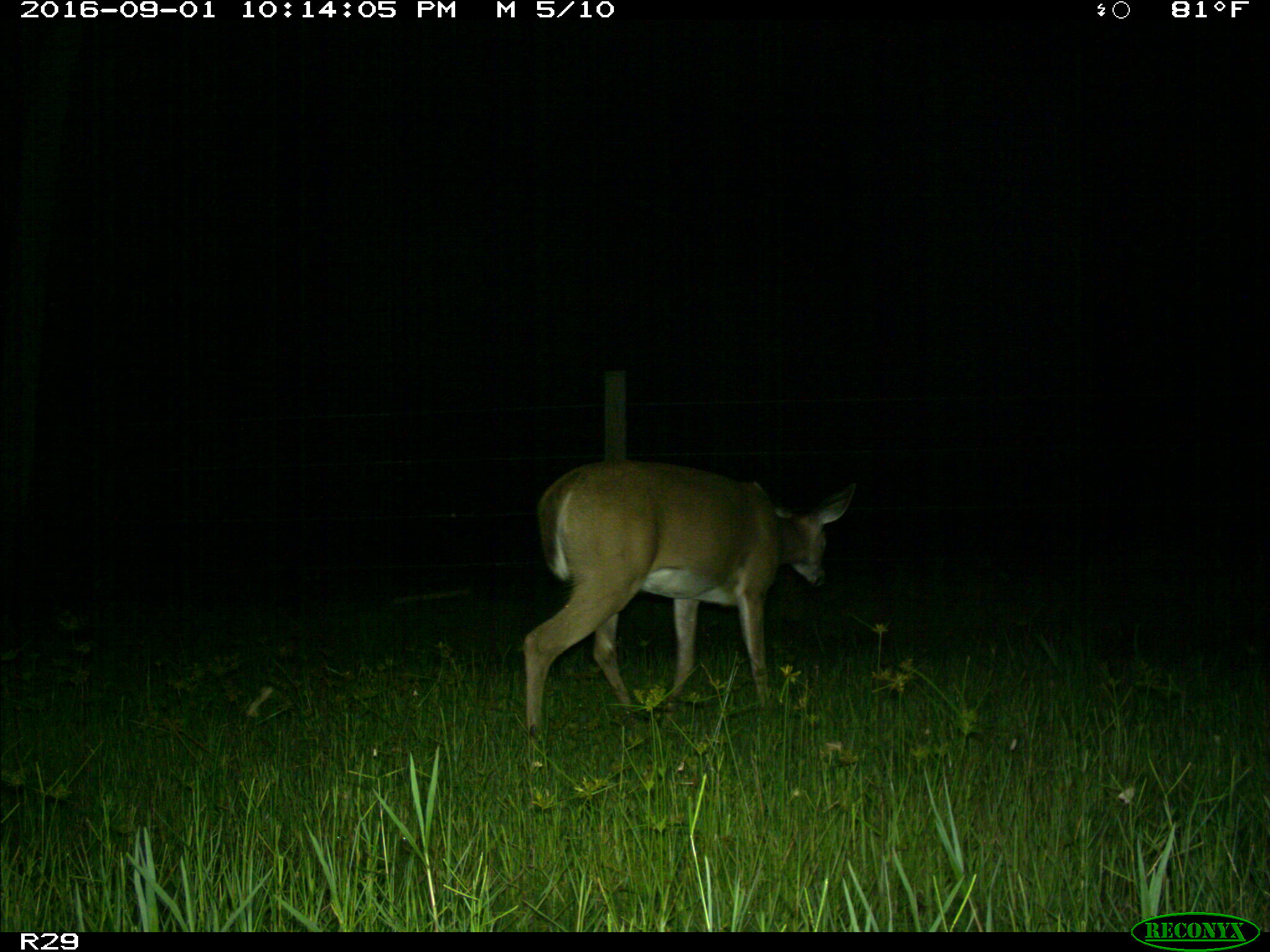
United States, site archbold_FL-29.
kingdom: Animalia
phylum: Chordata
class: Mammalia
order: Artiodactyla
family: Cervidae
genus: Odocoileus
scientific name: Odocoileus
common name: deer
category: unidentified deer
Unidentified deer (deer) (Odocoileus).